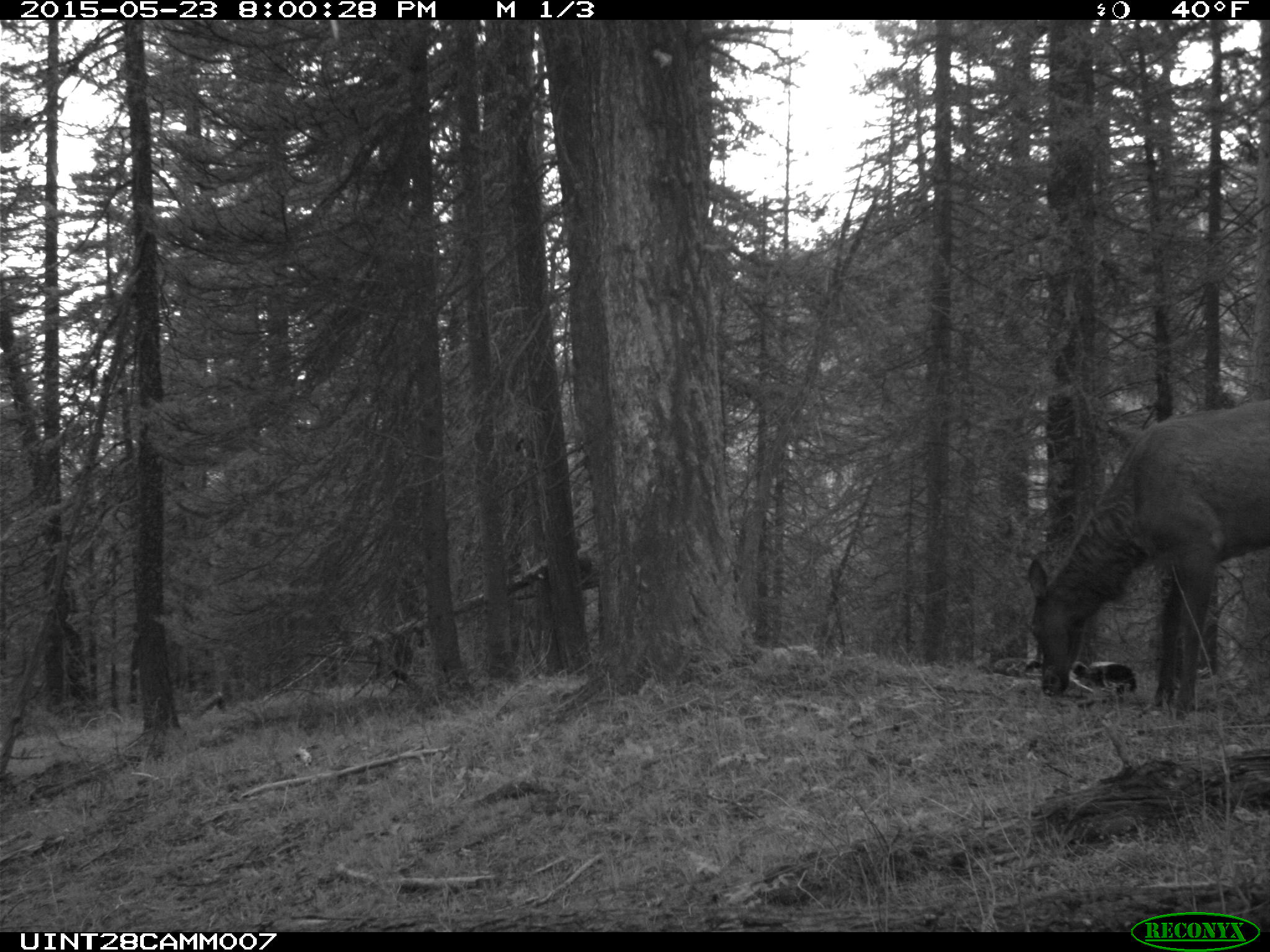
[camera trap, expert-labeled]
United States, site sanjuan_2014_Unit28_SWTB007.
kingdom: Animalia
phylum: Chordata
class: Mammalia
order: Artiodactyla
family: Cervidae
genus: Cervus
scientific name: Cervus elaphus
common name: red deer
Cervus elaphus (red deer).